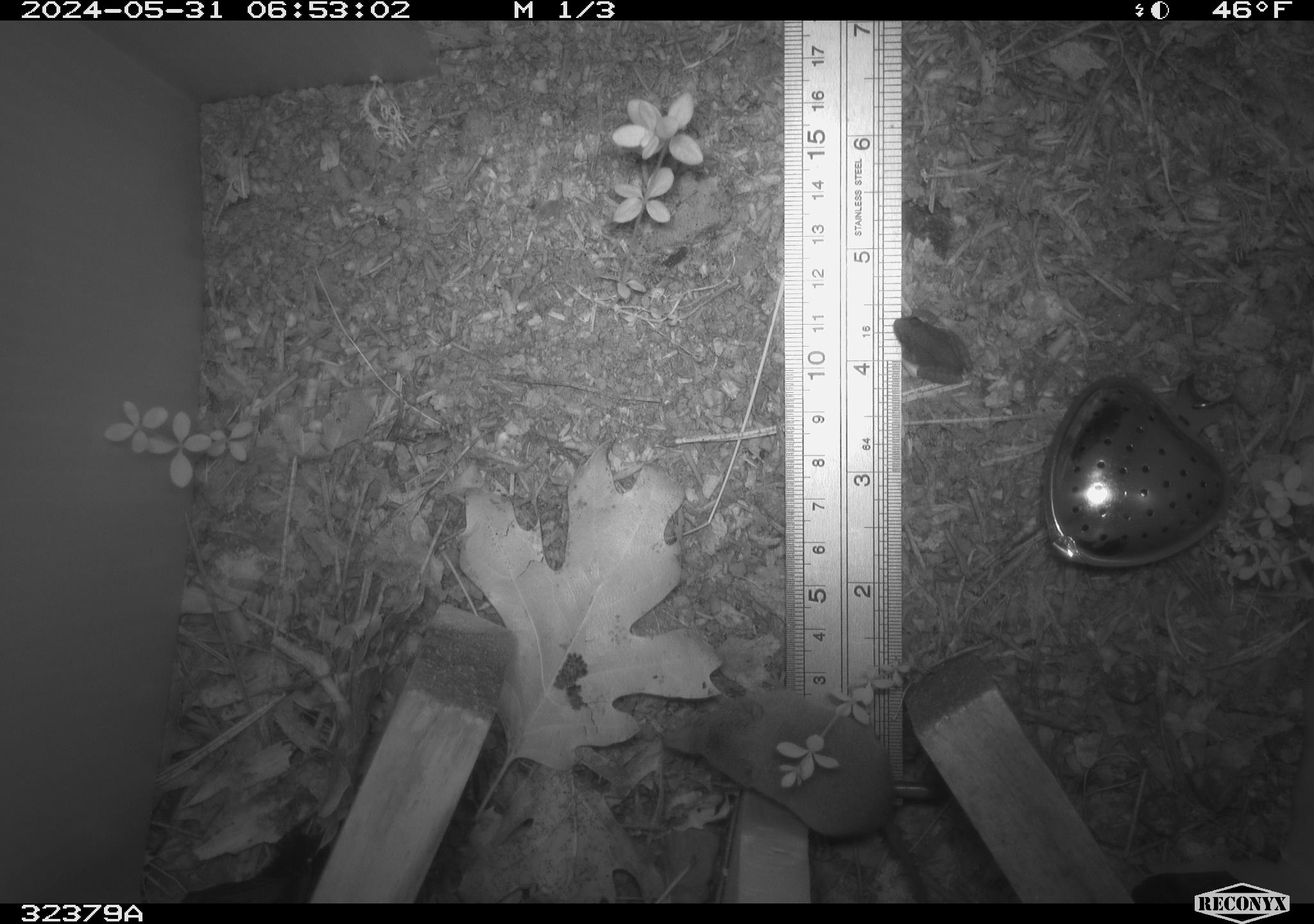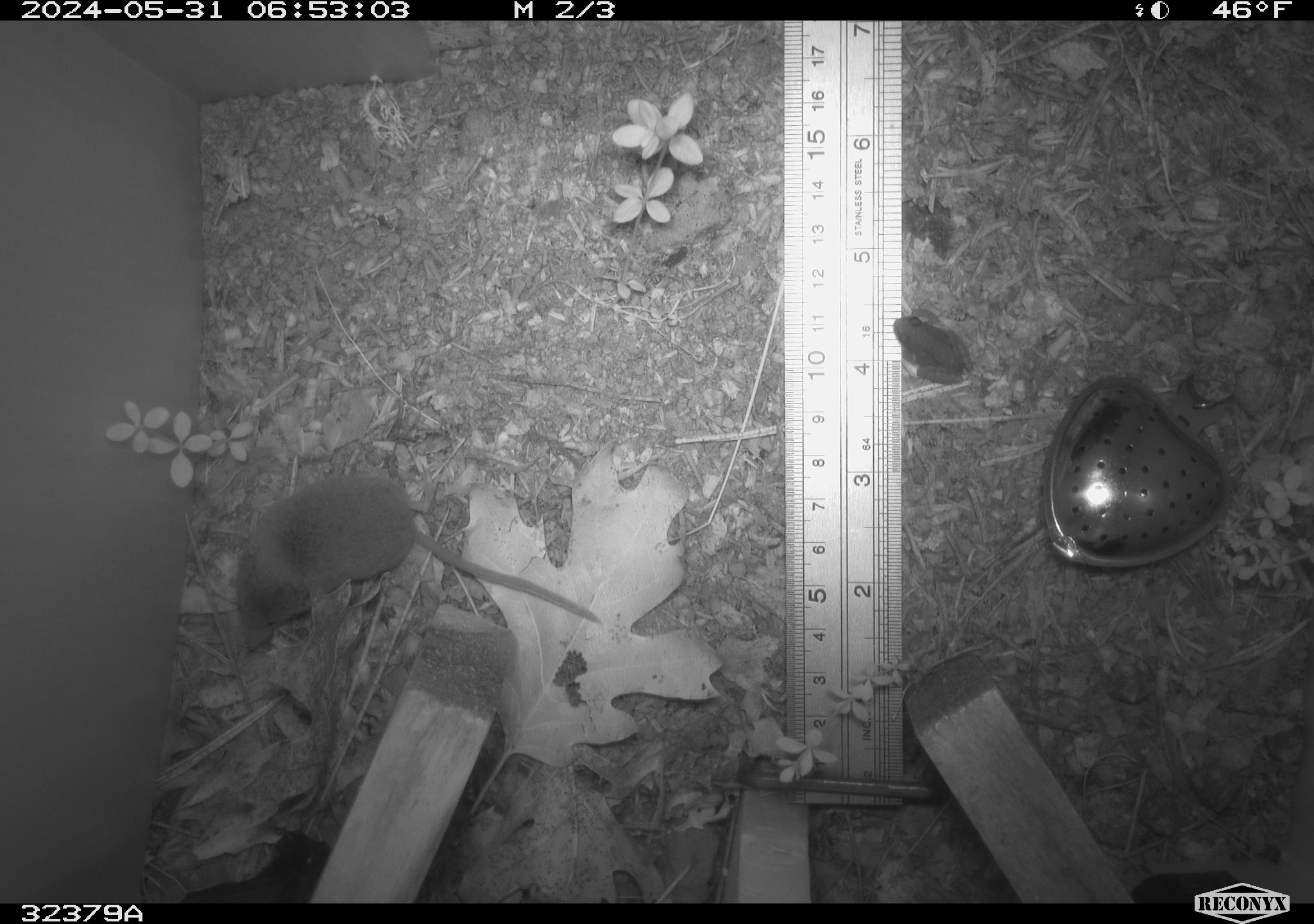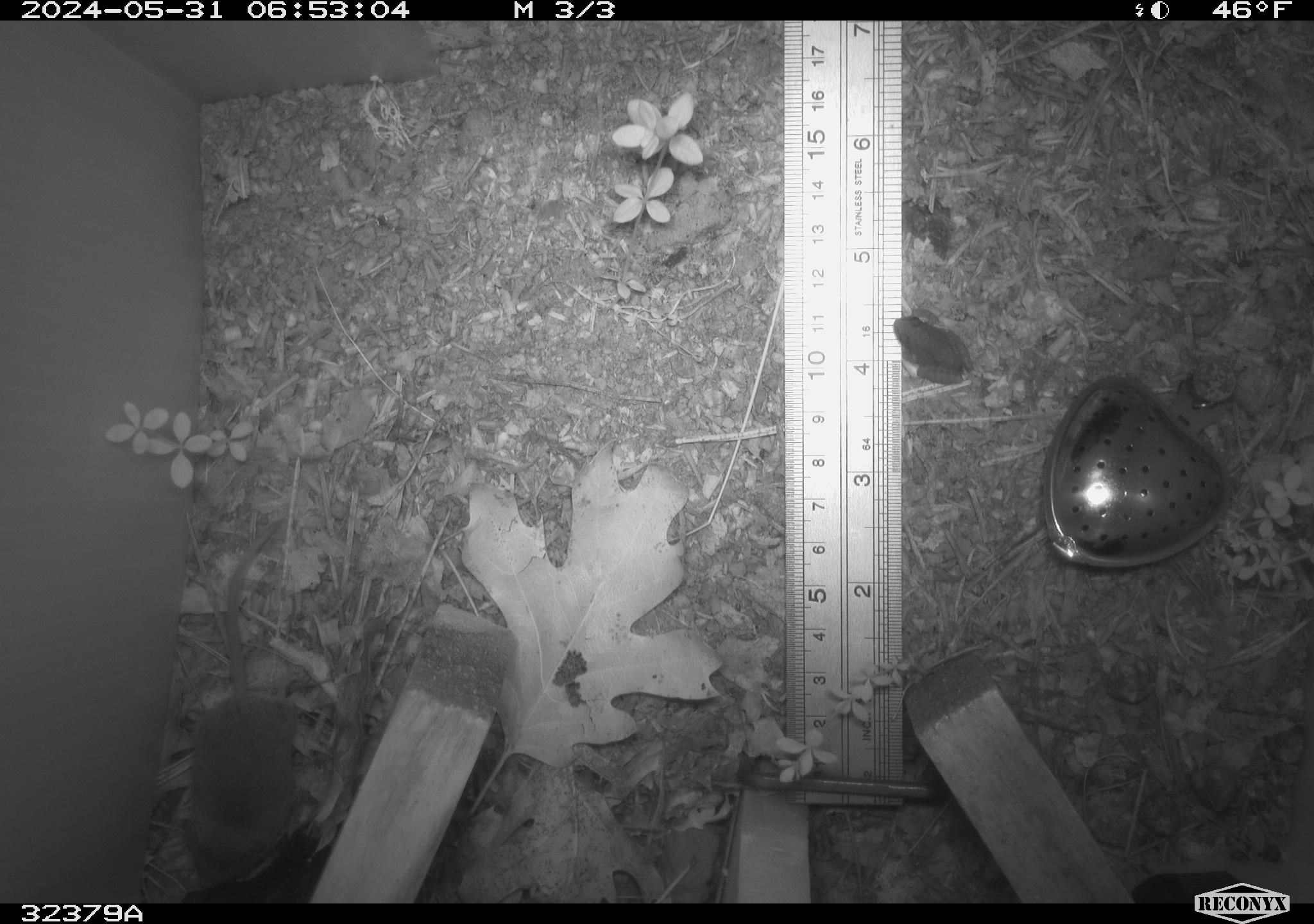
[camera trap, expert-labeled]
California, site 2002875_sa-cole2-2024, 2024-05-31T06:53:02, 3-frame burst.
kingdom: Animalia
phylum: Chordata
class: Mammalia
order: Eulipotyphla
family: Soricidae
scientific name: Soricidae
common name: shrews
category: soricidae family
Soricidae family (shrews) (Soricidae).